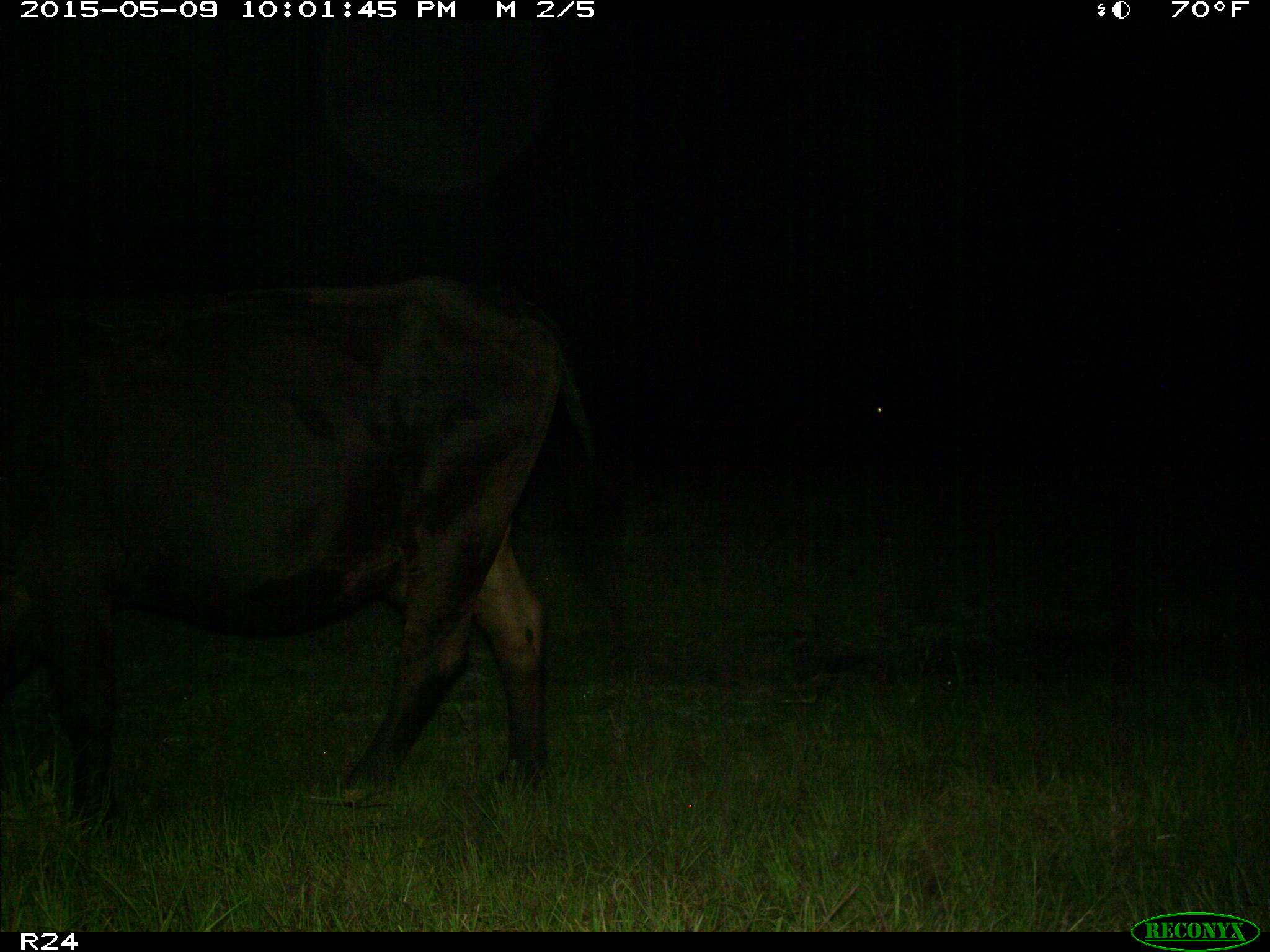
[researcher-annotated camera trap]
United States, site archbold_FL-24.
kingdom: Animalia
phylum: Chordata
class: Mammalia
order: Artiodactyla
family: Bovidae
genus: Bos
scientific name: Bos taurus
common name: domestic cow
Bos taurus (domestic cow).